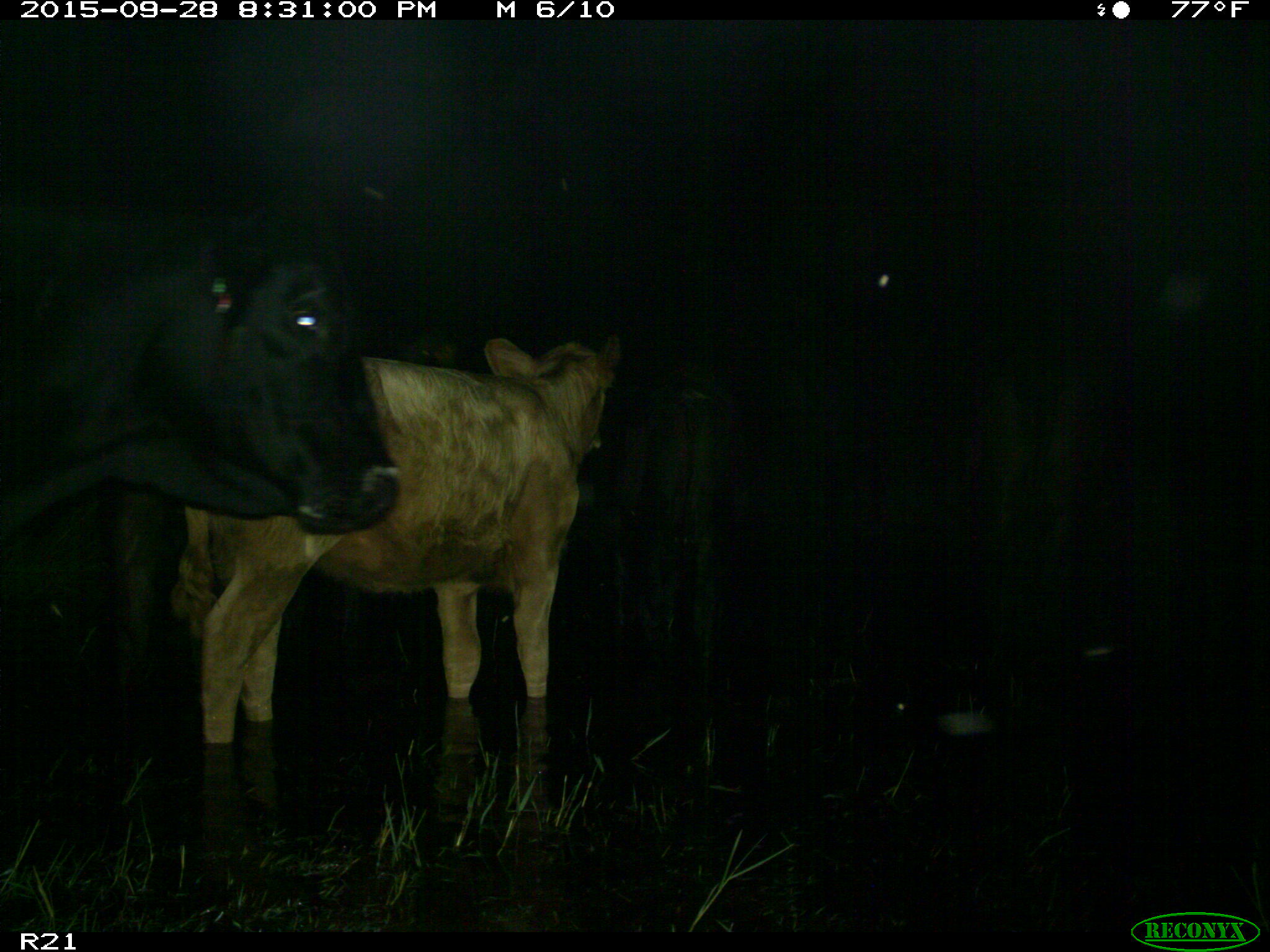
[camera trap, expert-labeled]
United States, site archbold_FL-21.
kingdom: Animalia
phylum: Chordata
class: Mammalia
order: Artiodactyla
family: Bovidae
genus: Bos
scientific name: Bos taurus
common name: domestic cow